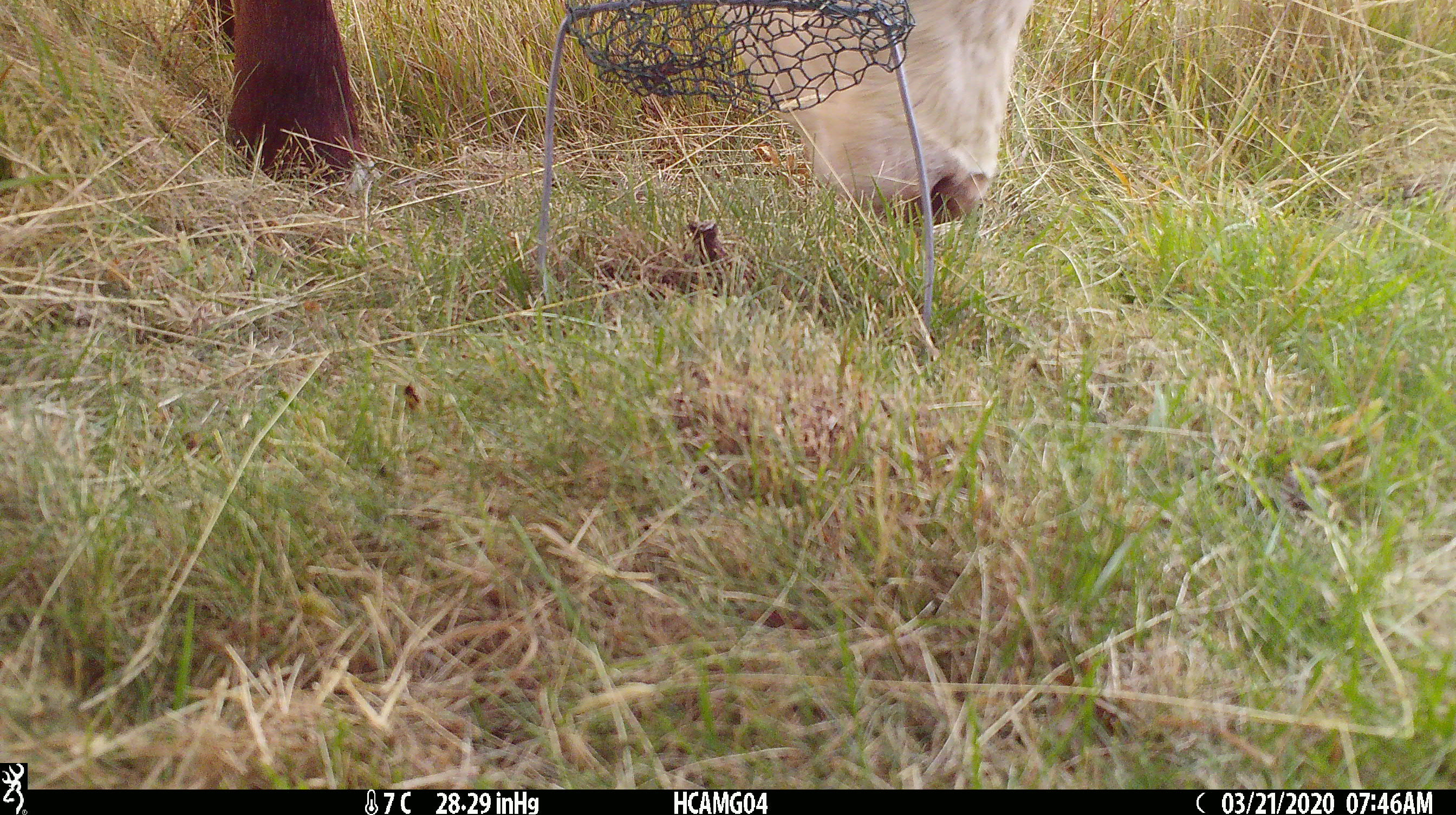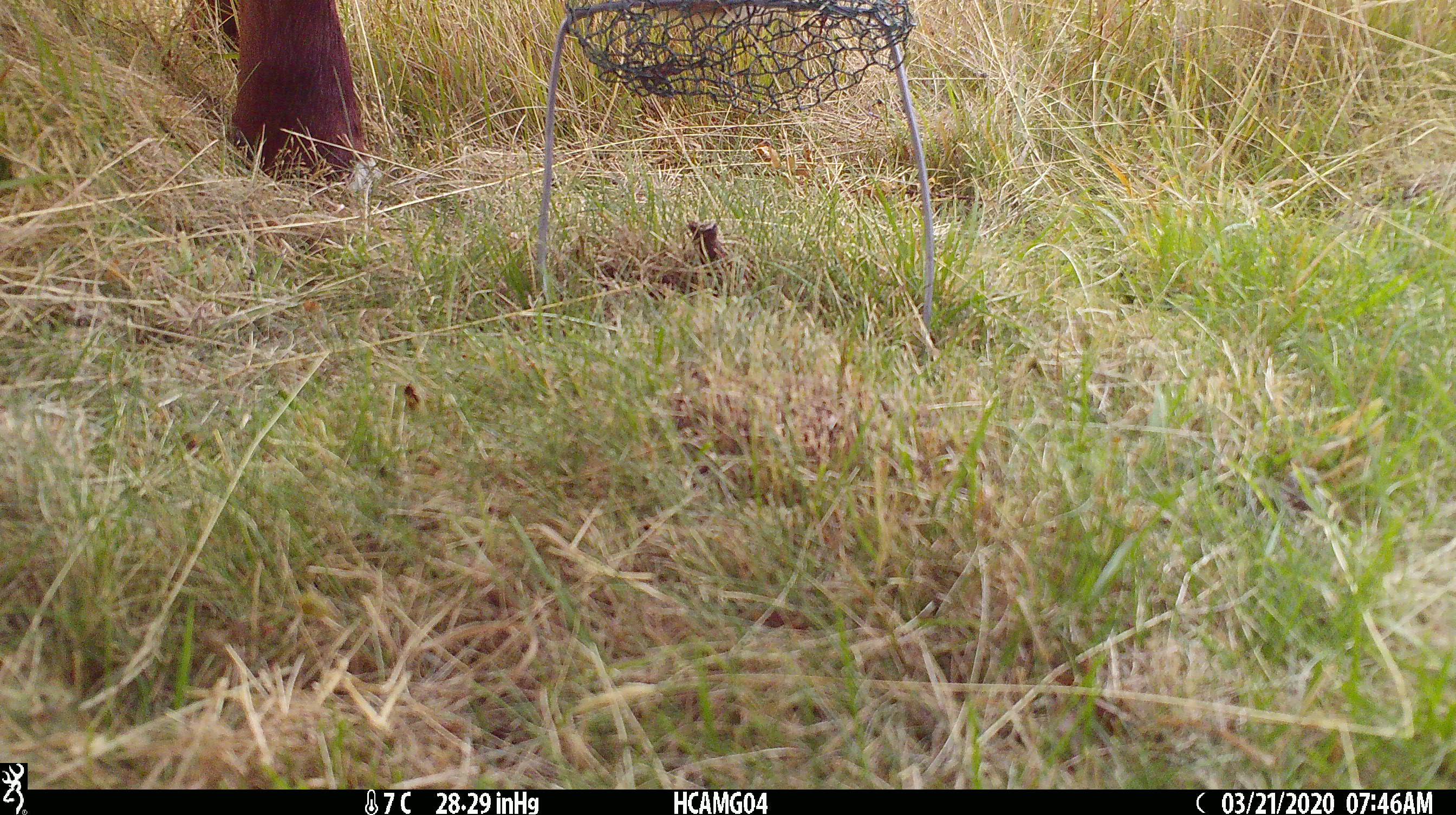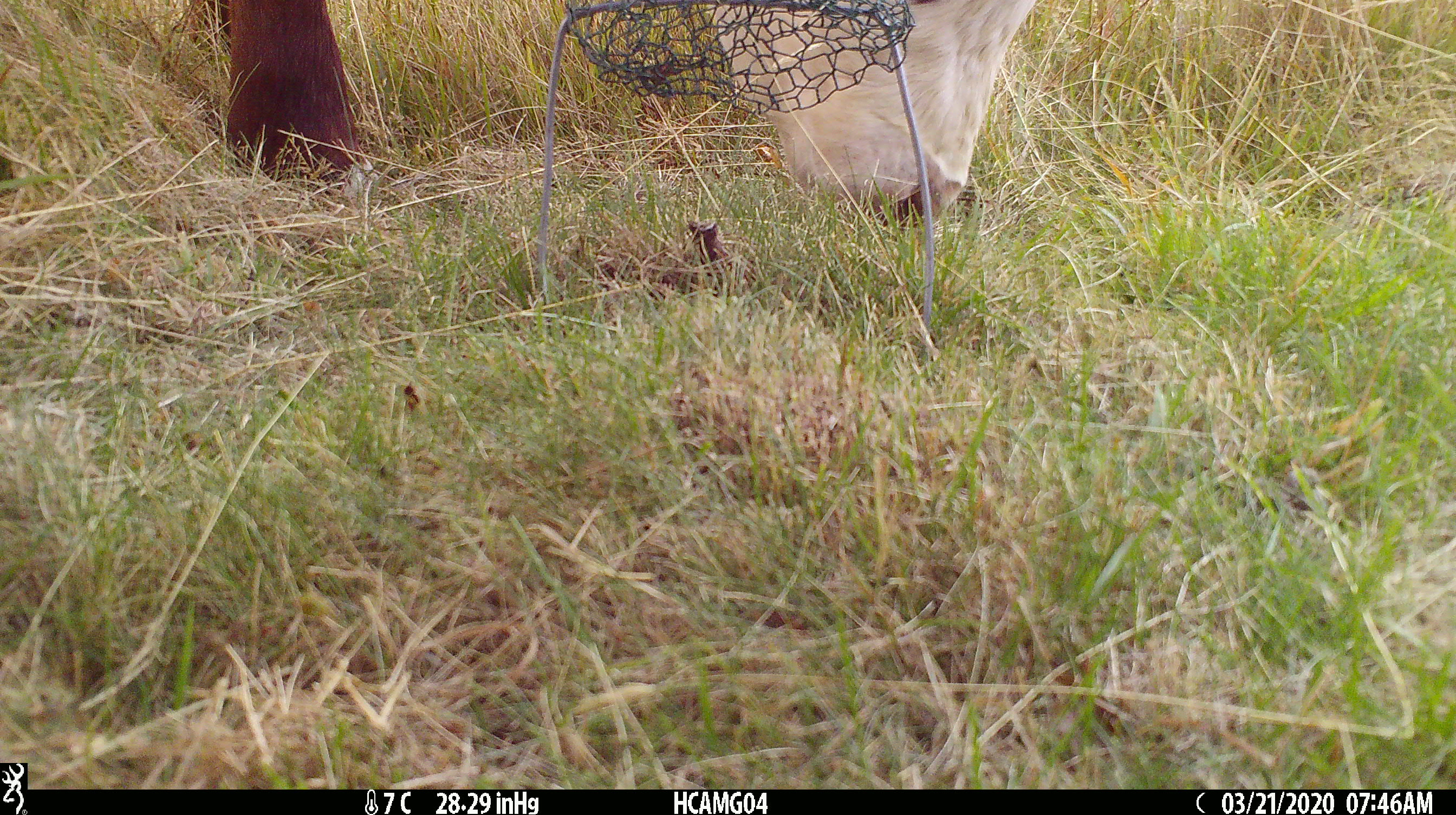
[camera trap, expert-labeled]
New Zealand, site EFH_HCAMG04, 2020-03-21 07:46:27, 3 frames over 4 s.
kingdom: Animalia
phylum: Chordata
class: Mammalia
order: Artiodactyla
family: Bovidae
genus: Bos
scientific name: Bos taurus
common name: domestic cow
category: cow